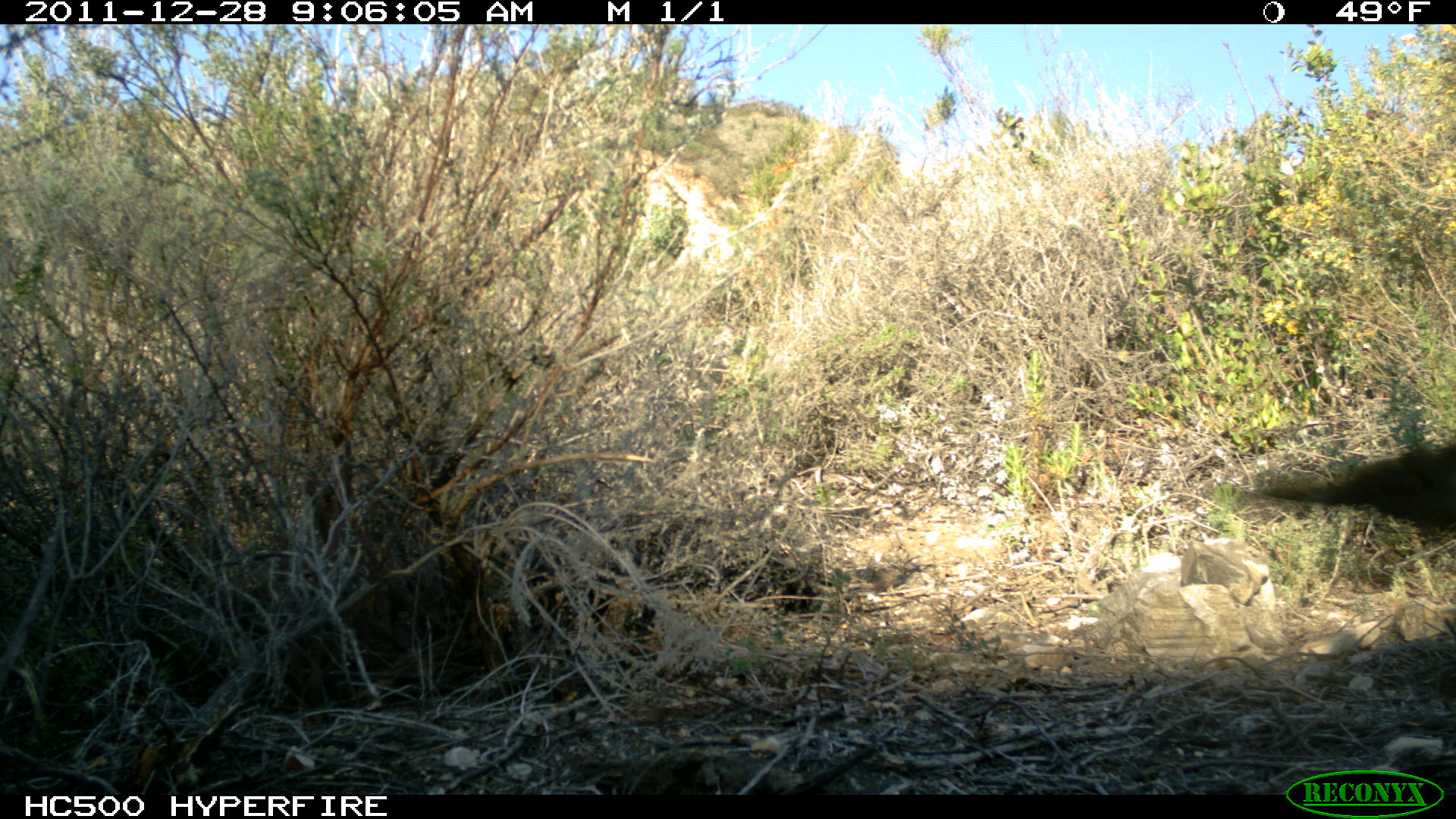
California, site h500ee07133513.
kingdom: Animalia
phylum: Chordata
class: Aves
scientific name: Aves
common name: bird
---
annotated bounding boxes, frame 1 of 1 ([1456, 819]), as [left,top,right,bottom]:
bird: [1251,430,1455,538]